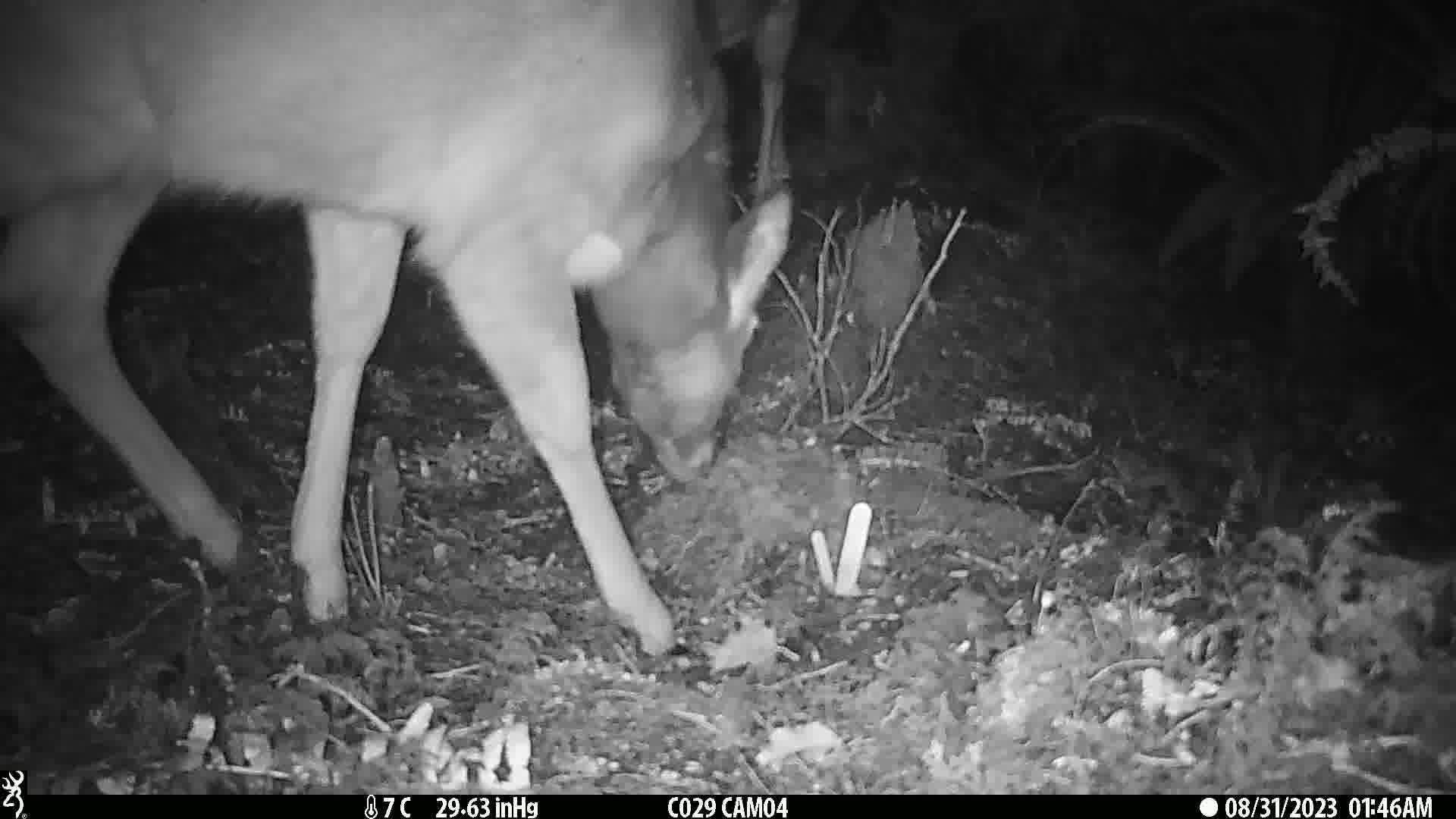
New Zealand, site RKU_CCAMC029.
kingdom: Animalia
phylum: Chordata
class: Mammalia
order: Artiodactyla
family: Cervidae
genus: Odocoileus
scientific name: Odocoileus virginianus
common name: white-tailed deer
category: white tailed deer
White tailed deer (white-tailed deer) (Odocoileus virginianus).